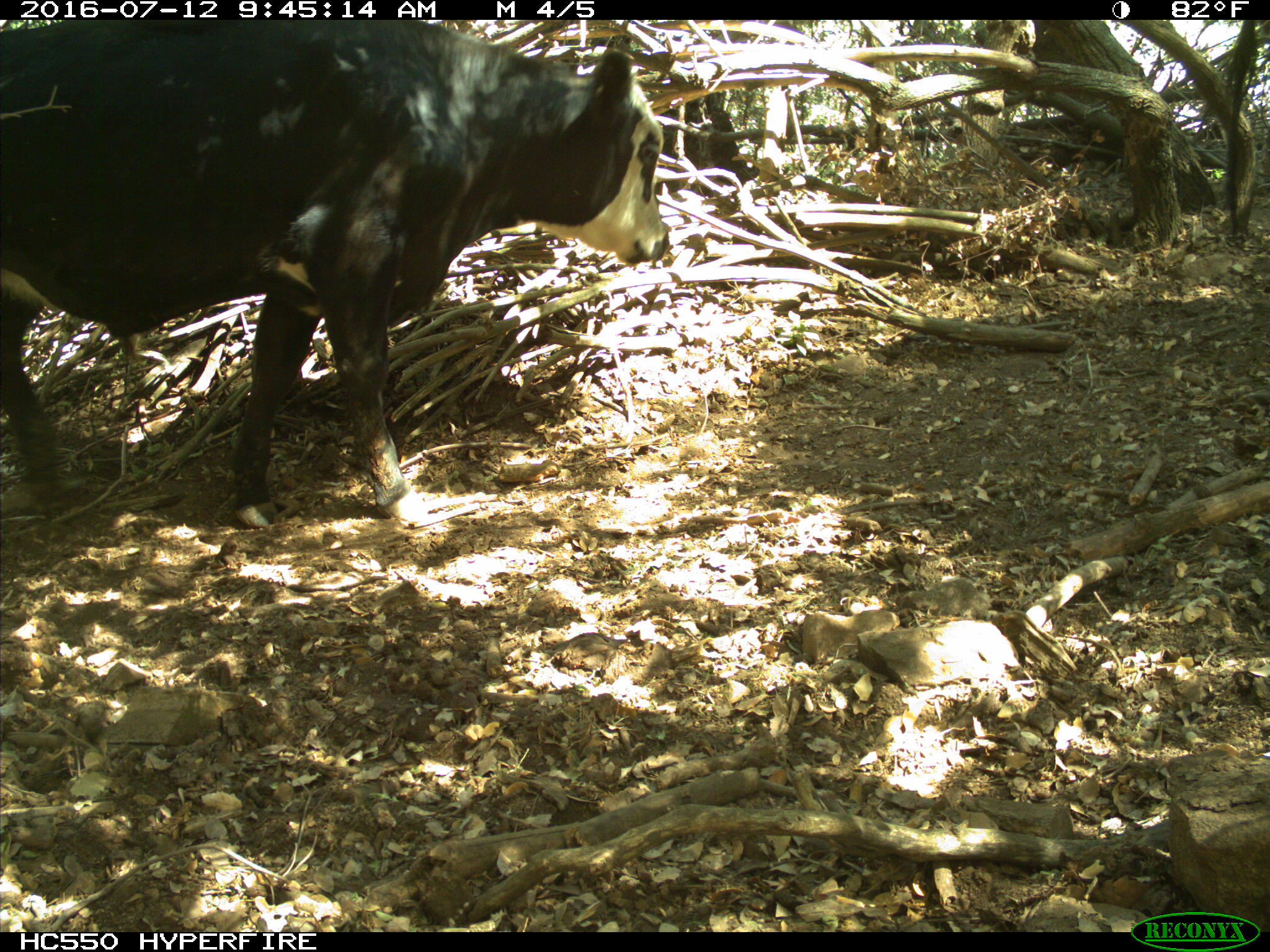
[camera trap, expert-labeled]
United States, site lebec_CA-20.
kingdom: Animalia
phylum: Chordata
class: Mammalia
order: Artiodactyla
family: Bovidae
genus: Bos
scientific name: Bos taurus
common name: domestic cow